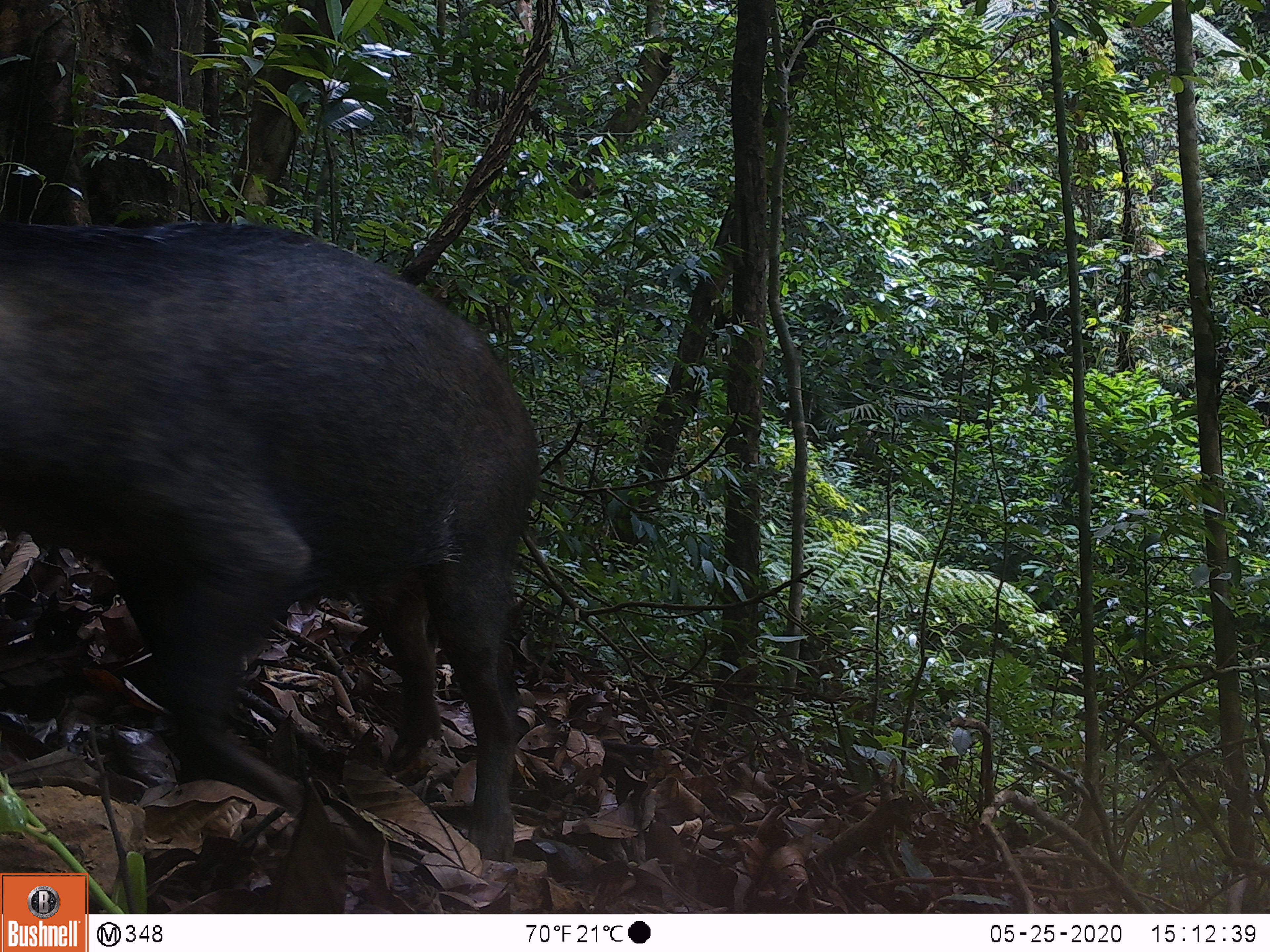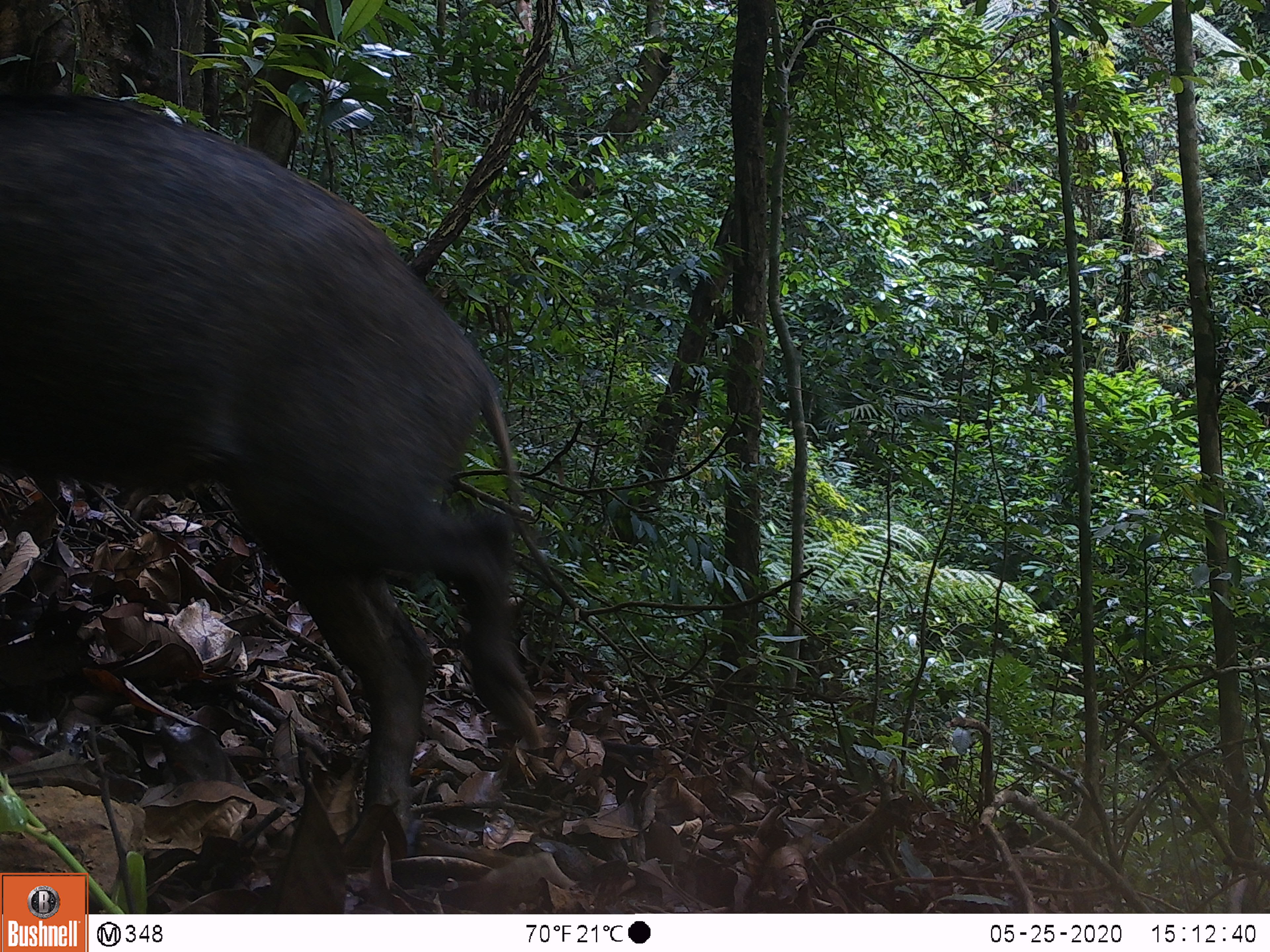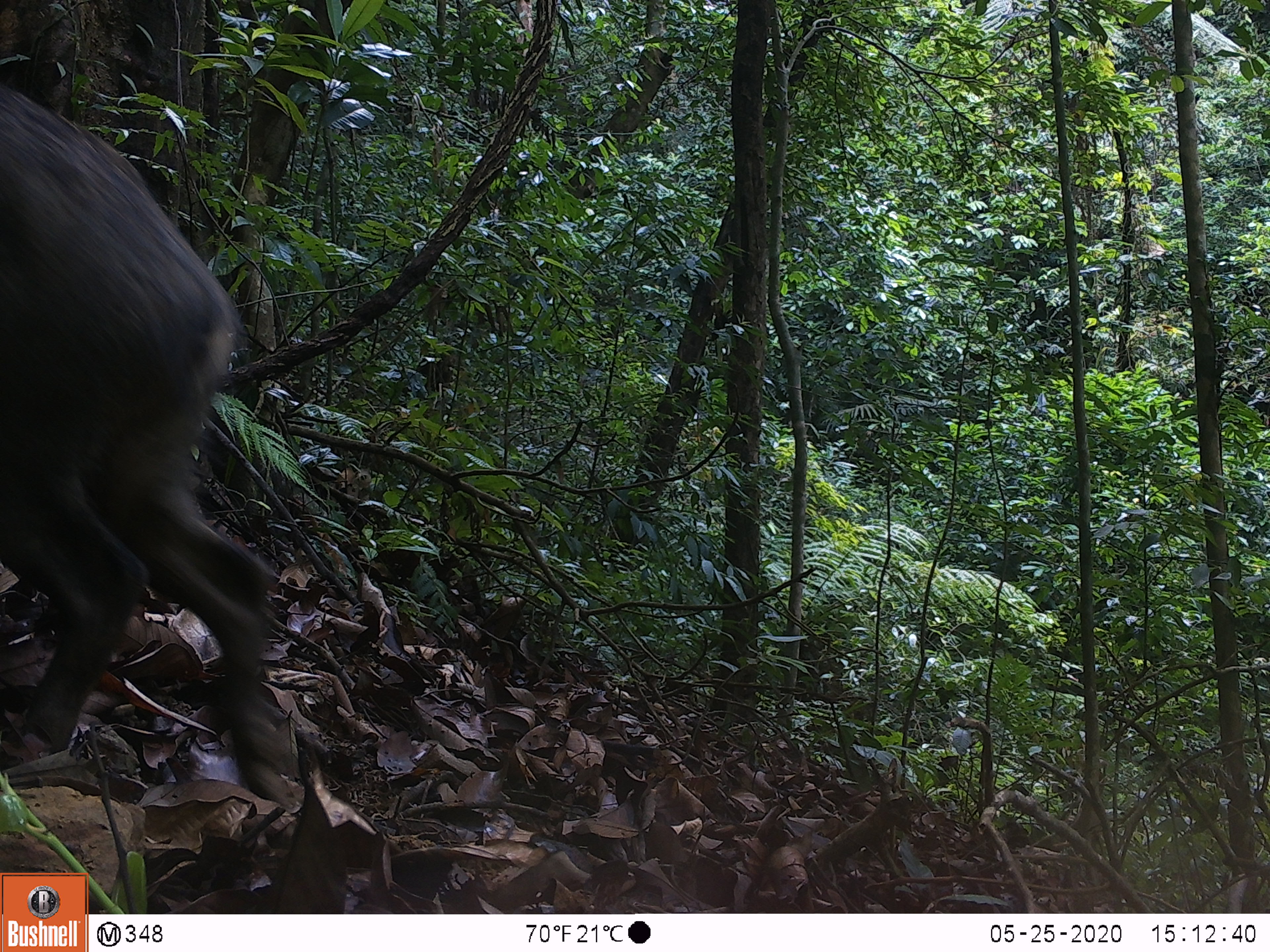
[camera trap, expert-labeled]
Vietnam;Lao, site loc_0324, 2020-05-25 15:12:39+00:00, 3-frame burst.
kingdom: Animalia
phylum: Chordata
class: Mammalia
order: Artiodactyla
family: Suidae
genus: Sus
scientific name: Sus scrofa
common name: eurasian wild pig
Eurasian wild pig (Sus scrofa). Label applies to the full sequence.